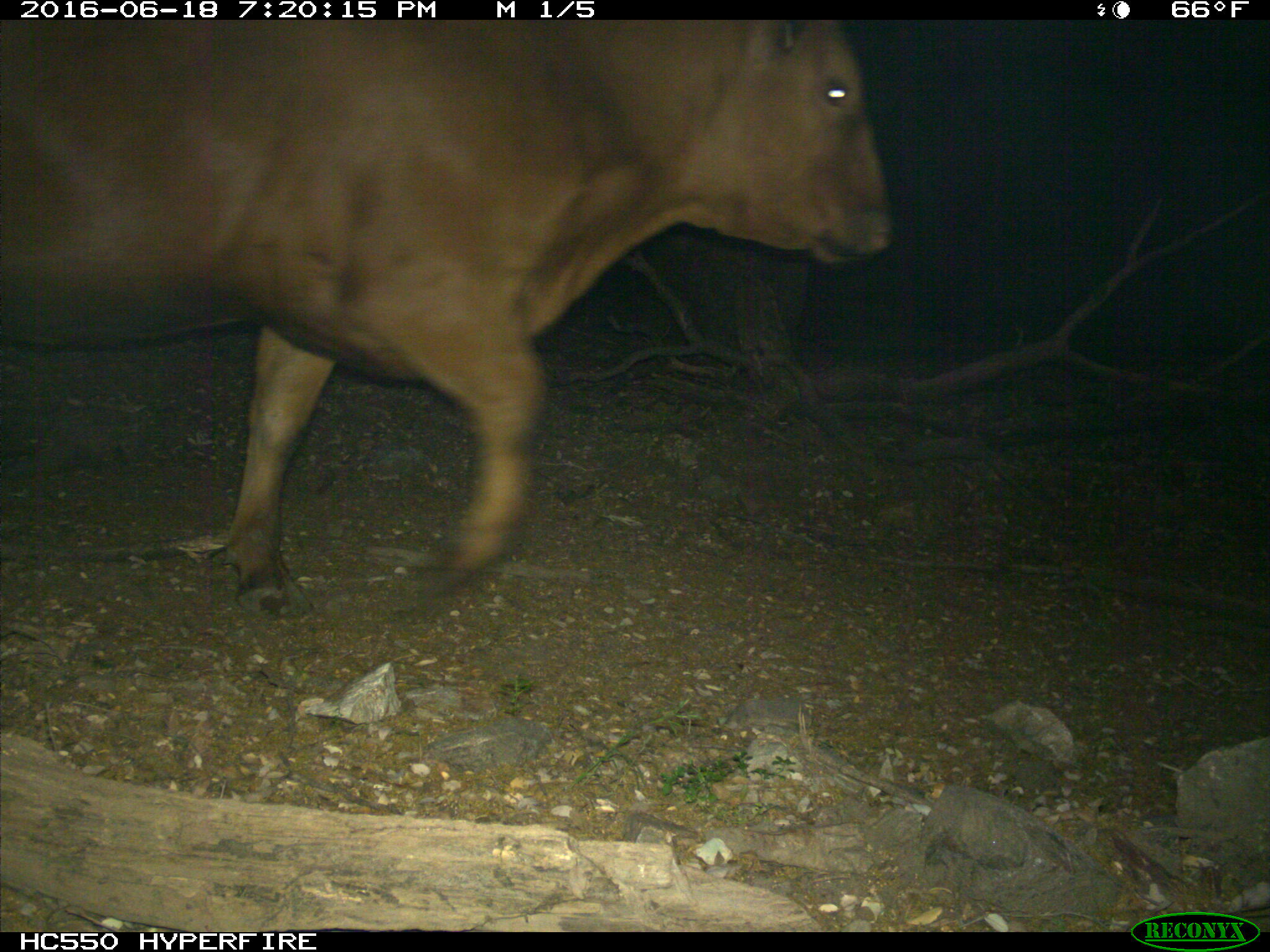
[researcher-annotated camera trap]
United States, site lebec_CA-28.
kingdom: Animalia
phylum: Chordata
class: Mammalia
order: Artiodactyla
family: Bovidae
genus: Bos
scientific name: Bos taurus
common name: domestic cow